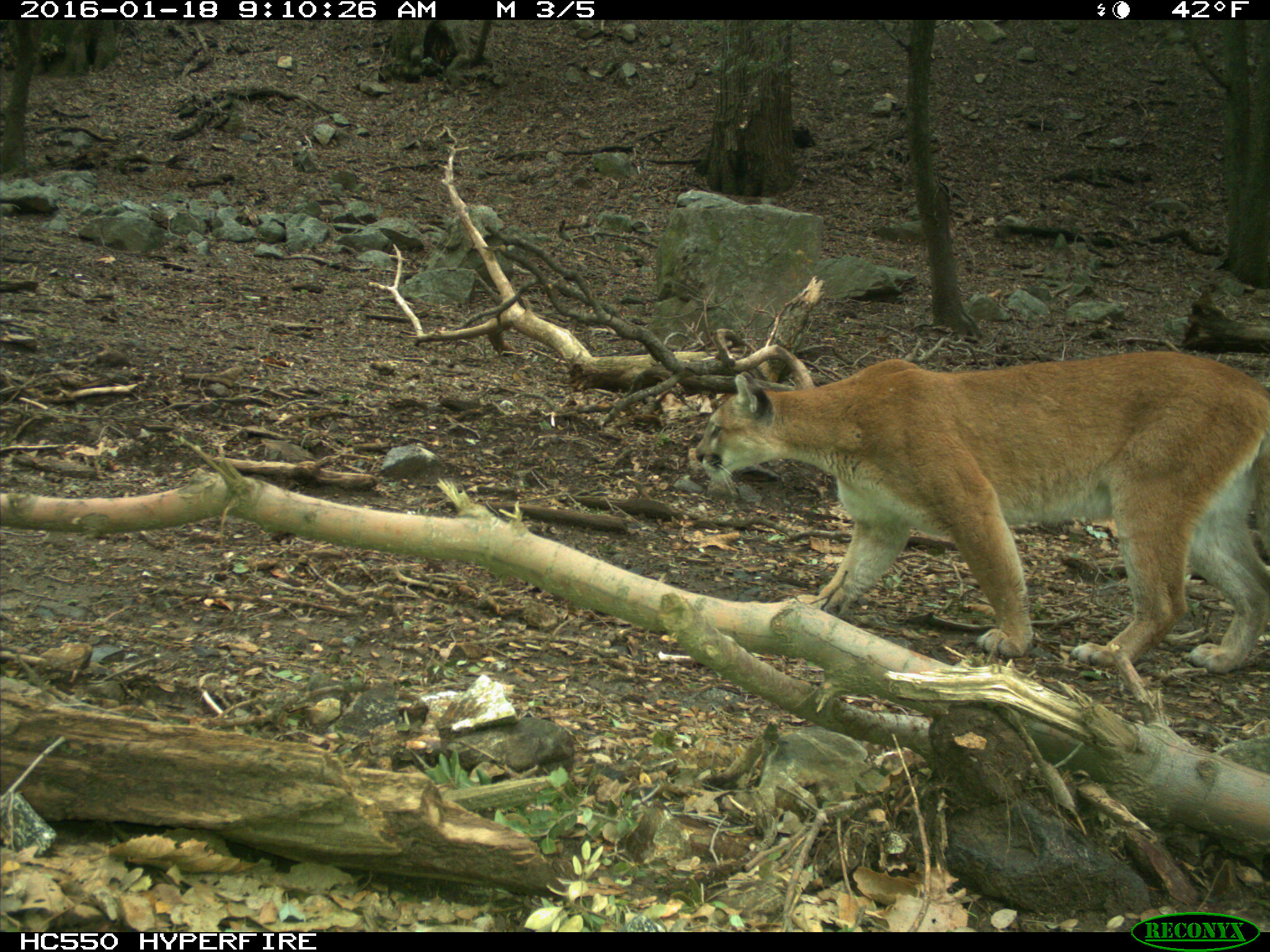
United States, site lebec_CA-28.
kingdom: Animalia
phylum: Chordata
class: Mammalia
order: Carnivora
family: Felidae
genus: Puma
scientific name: Puma concolor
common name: mountain lion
Puma concolor (mountain lion).